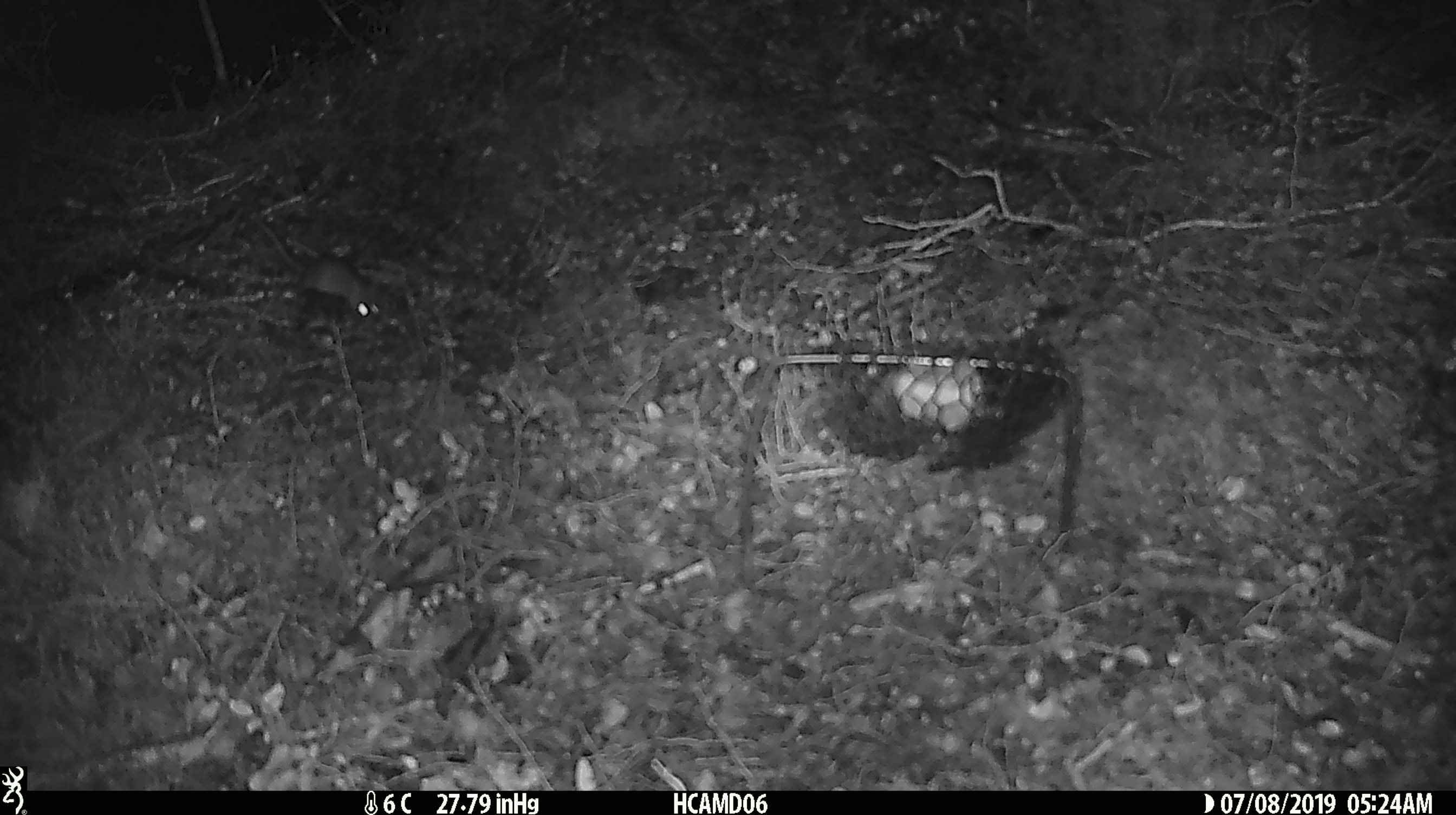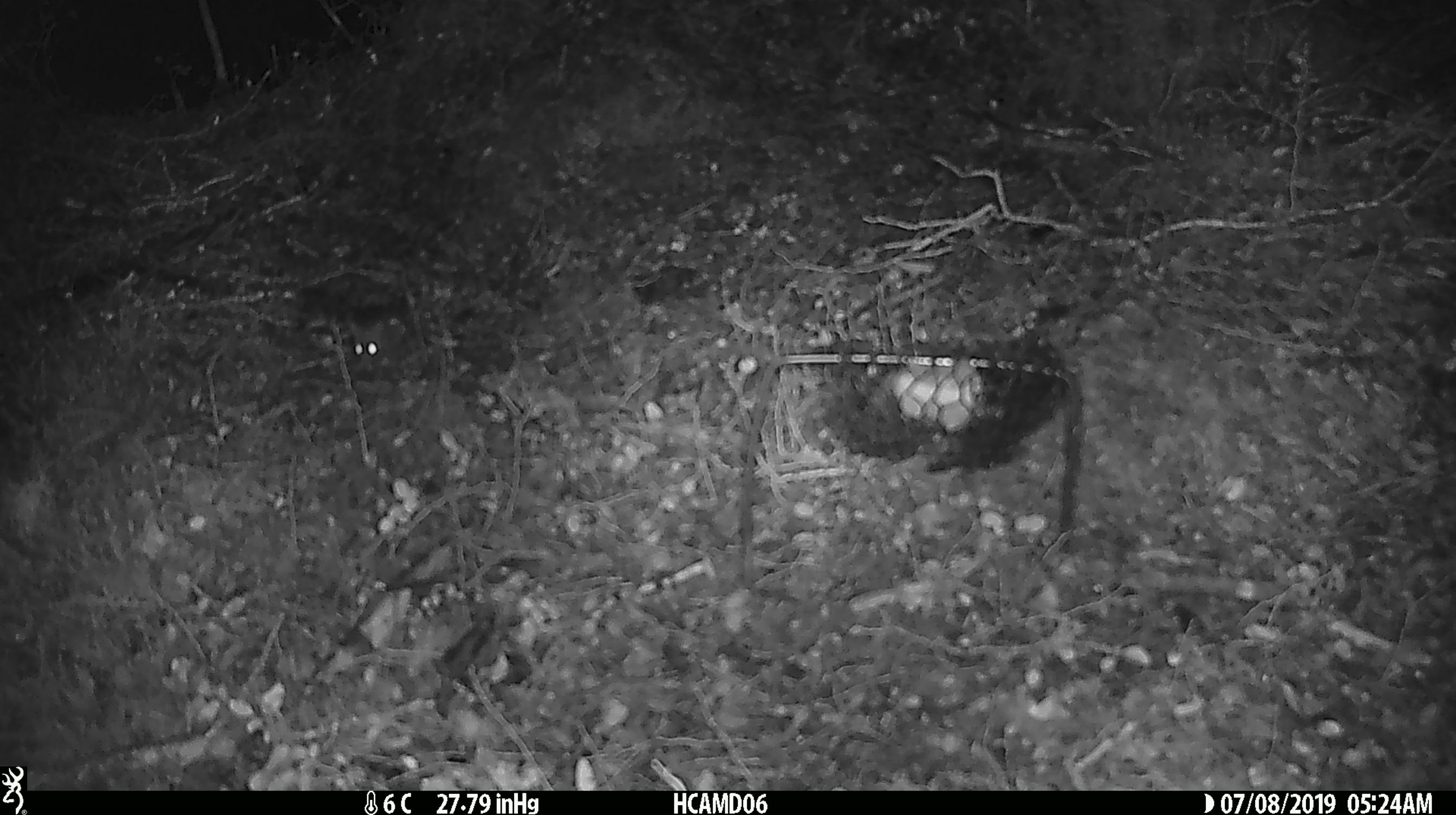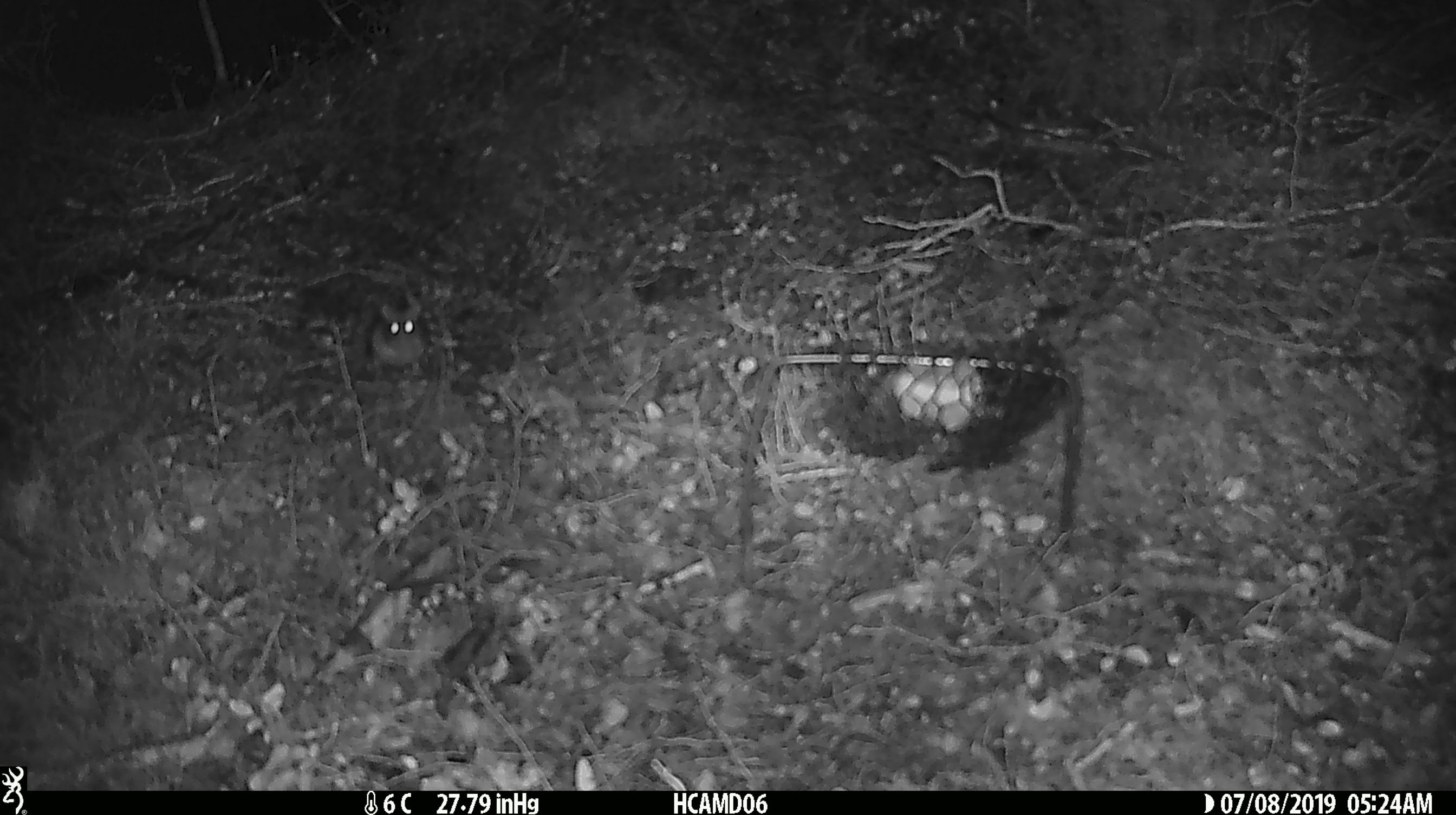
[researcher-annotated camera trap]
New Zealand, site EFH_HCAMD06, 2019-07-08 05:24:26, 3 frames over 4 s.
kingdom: Animalia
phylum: Chordata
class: Mammalia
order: Rodentia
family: Muridae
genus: Mus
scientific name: Mus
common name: mouse